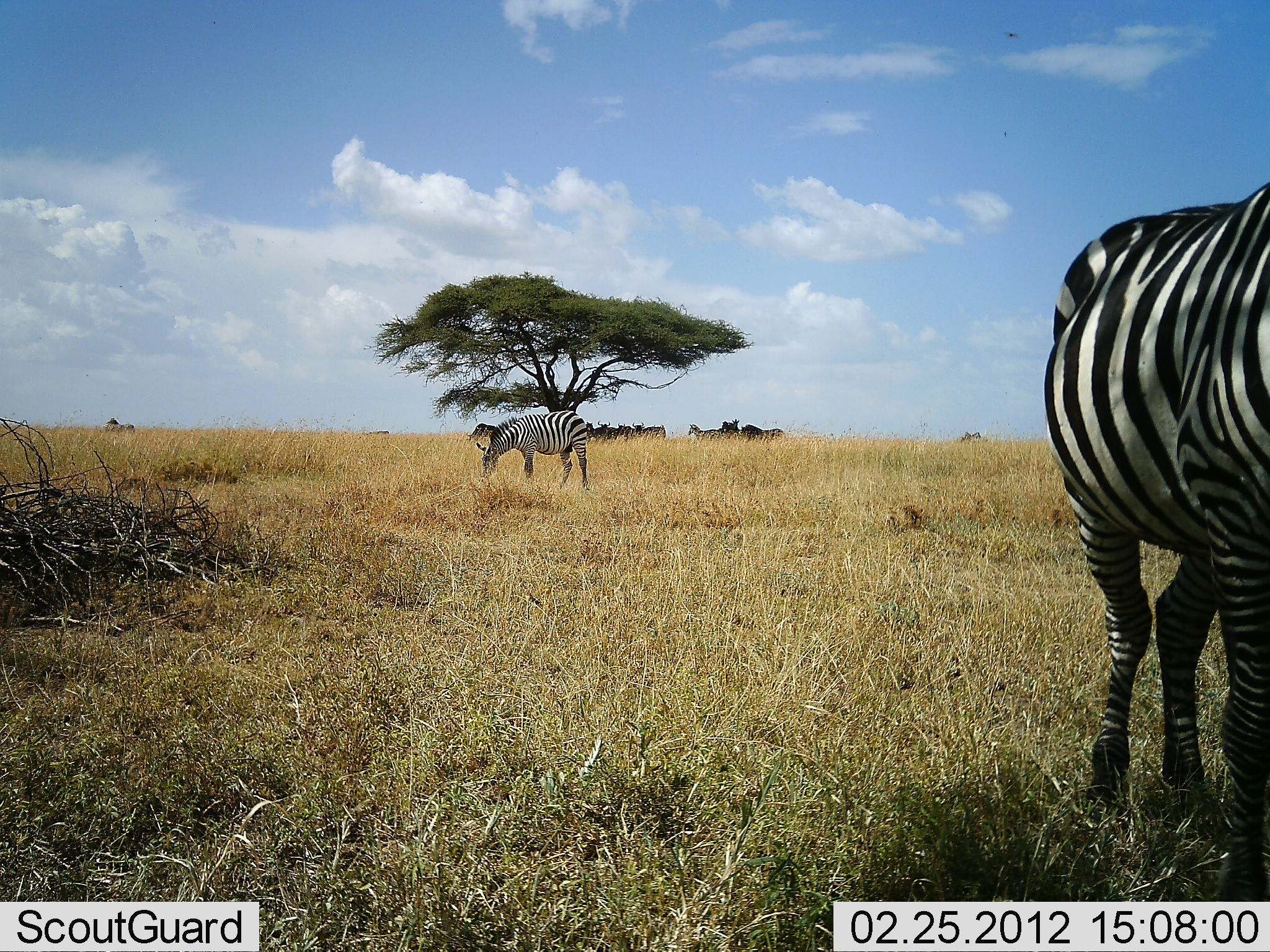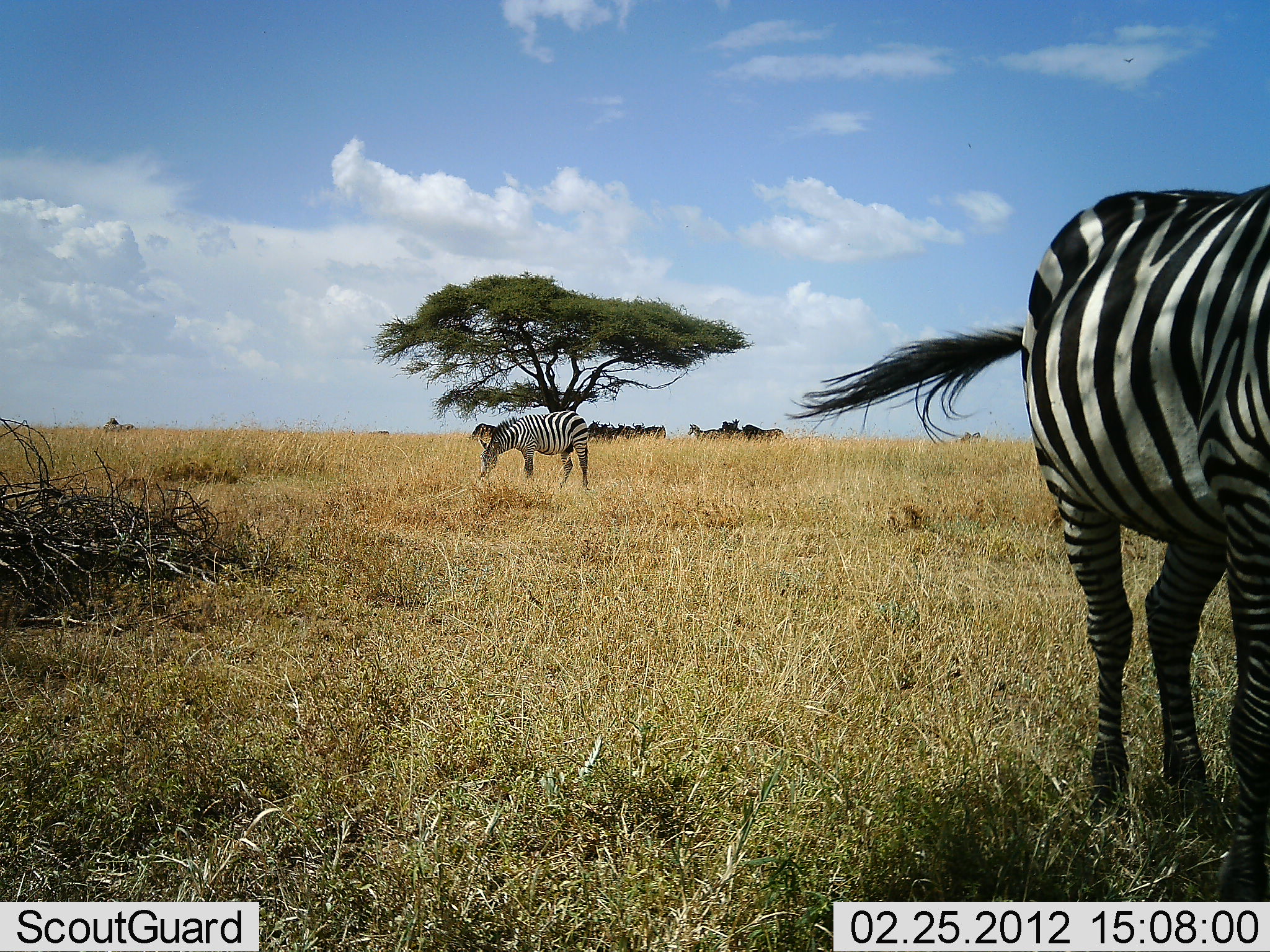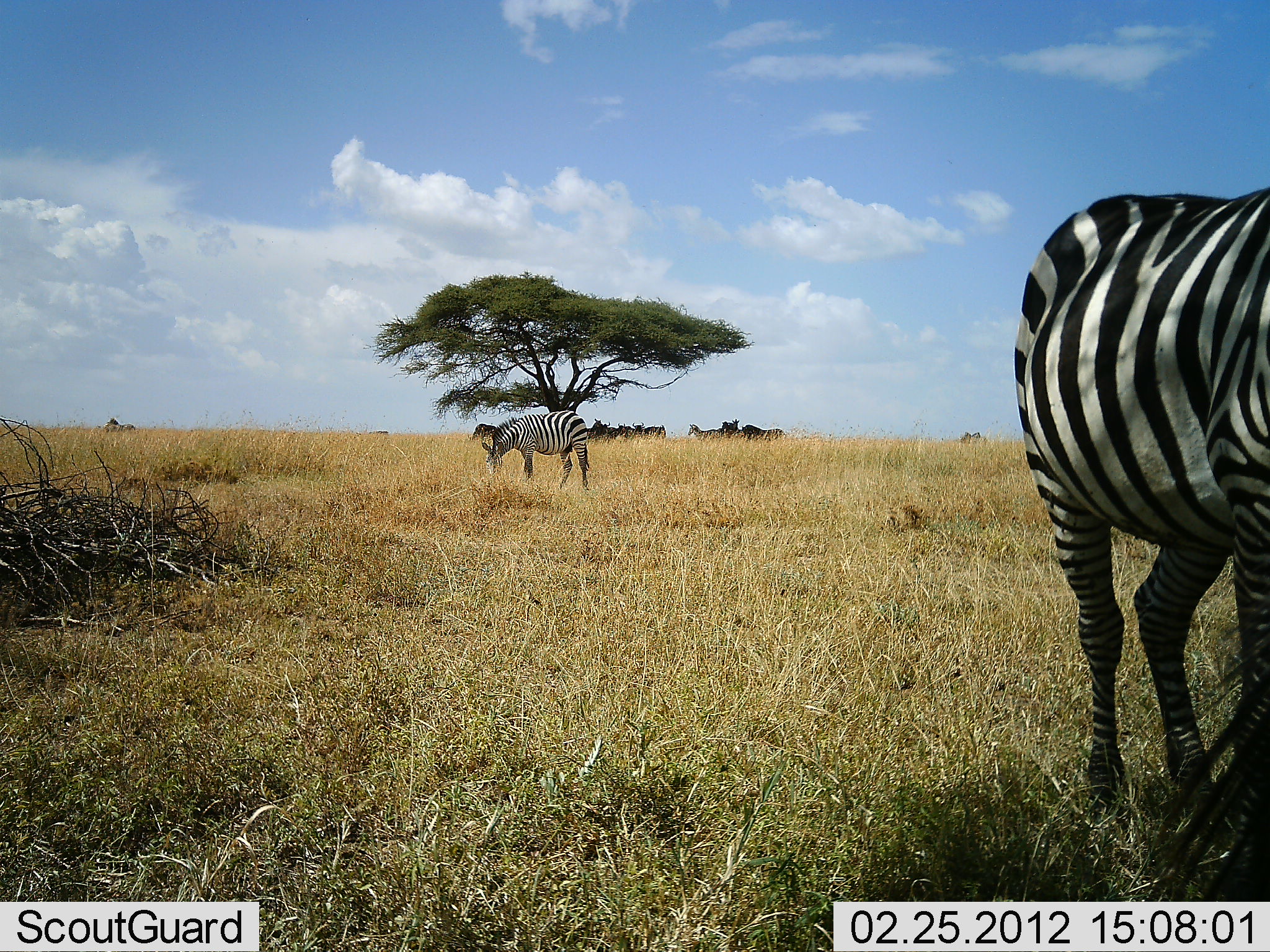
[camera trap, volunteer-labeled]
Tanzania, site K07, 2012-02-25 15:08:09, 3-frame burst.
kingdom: Animalia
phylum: Chordata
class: Mammalia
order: Perissodactyla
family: Equidae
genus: Equus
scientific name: Equus quagga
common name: plains zebra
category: zebra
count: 3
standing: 68%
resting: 5%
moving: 0%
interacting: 0%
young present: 0%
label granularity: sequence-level